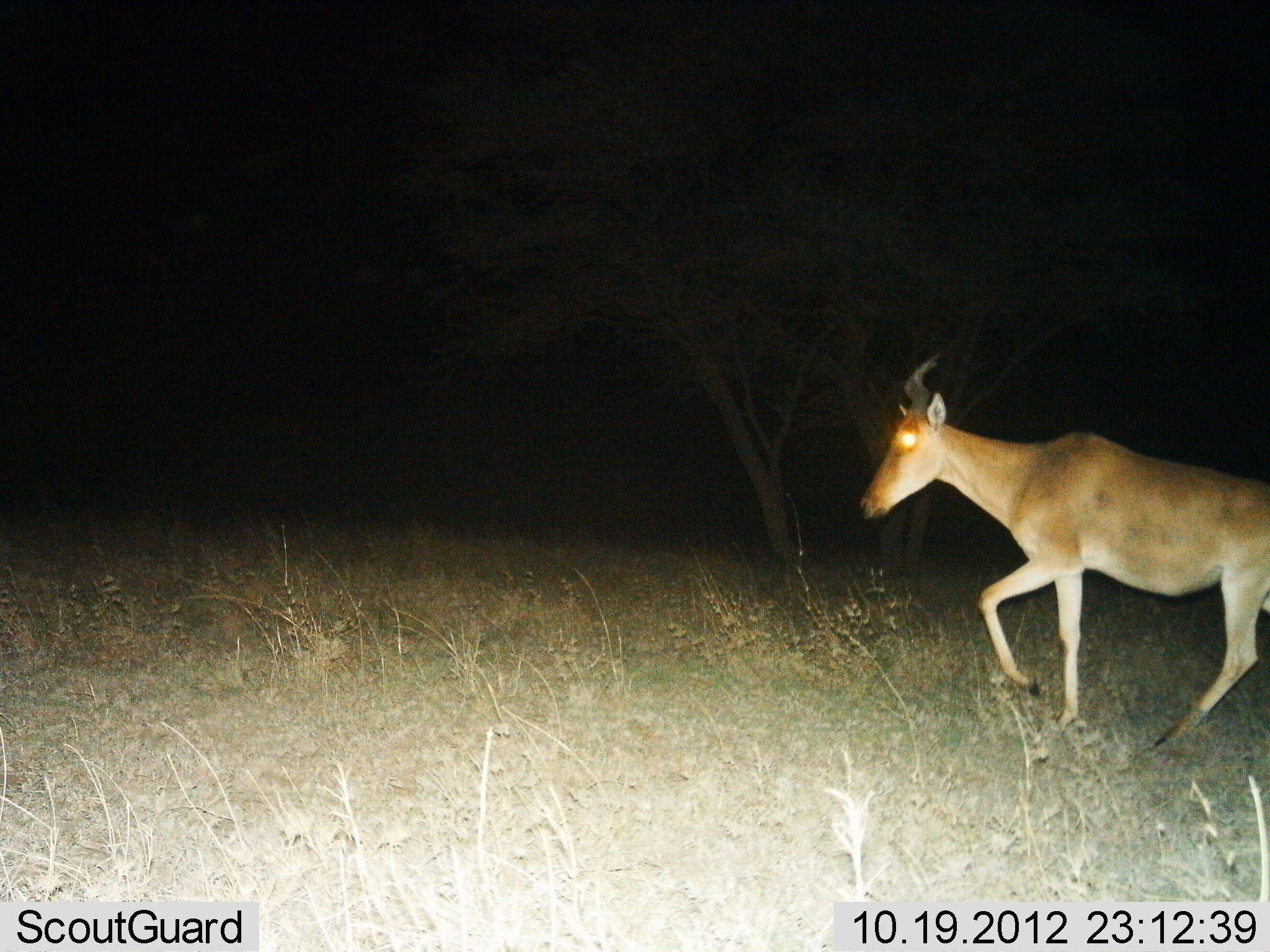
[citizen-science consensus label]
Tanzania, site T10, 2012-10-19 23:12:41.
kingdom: Animalia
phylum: Chordata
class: Mammalia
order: Artiodactyla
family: Bovidae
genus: Alcelaphus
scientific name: Alcelaphus buselaphus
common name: hartebeest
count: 1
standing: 10%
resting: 0%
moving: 90%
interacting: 0%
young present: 0%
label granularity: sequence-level